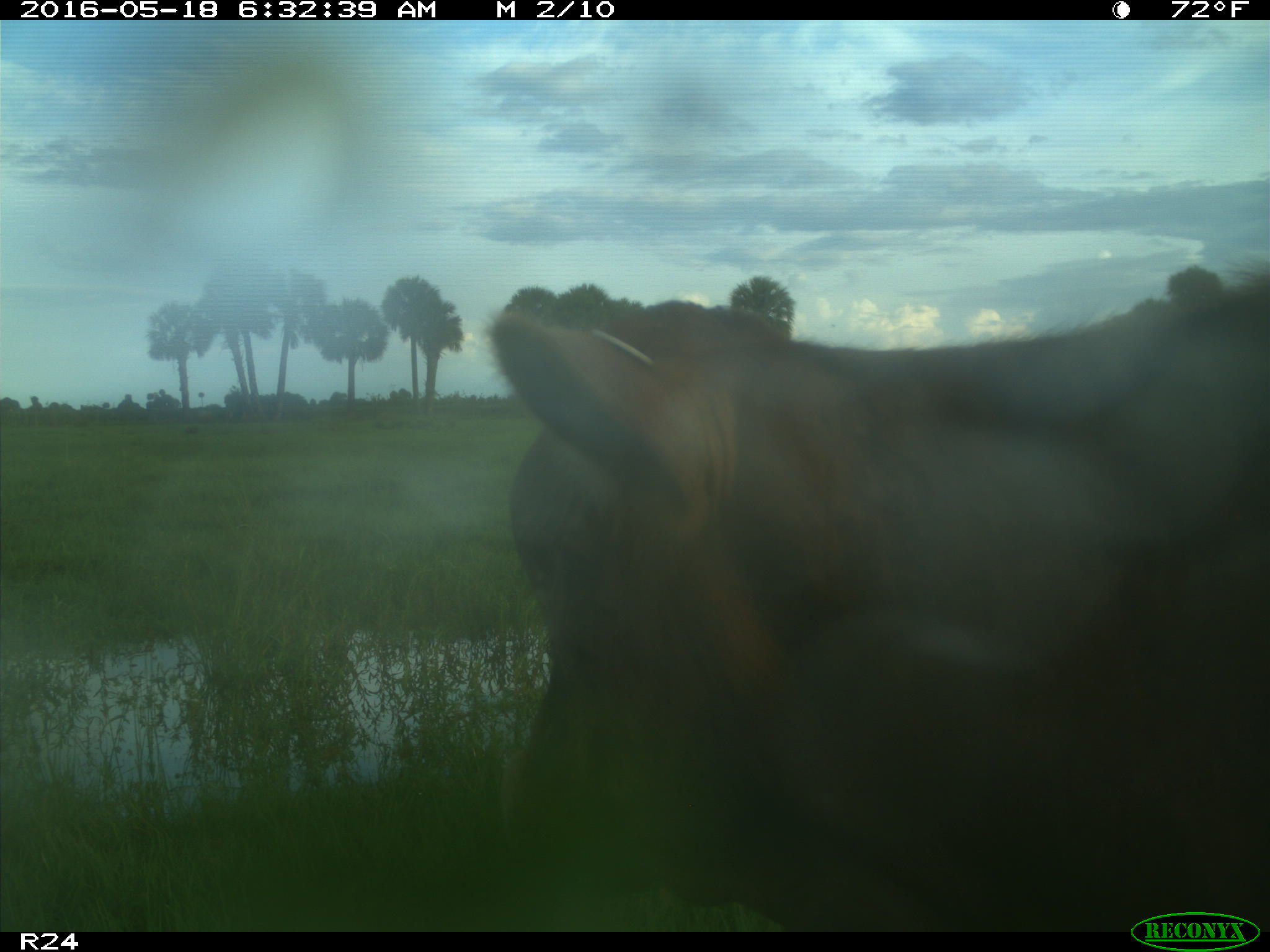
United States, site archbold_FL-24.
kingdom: Animalia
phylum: Chordata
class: Mammalia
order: Artiodactyla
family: Bovidae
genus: Bos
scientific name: Bos taurus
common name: domestic cow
Bos taurus (domestic cow).